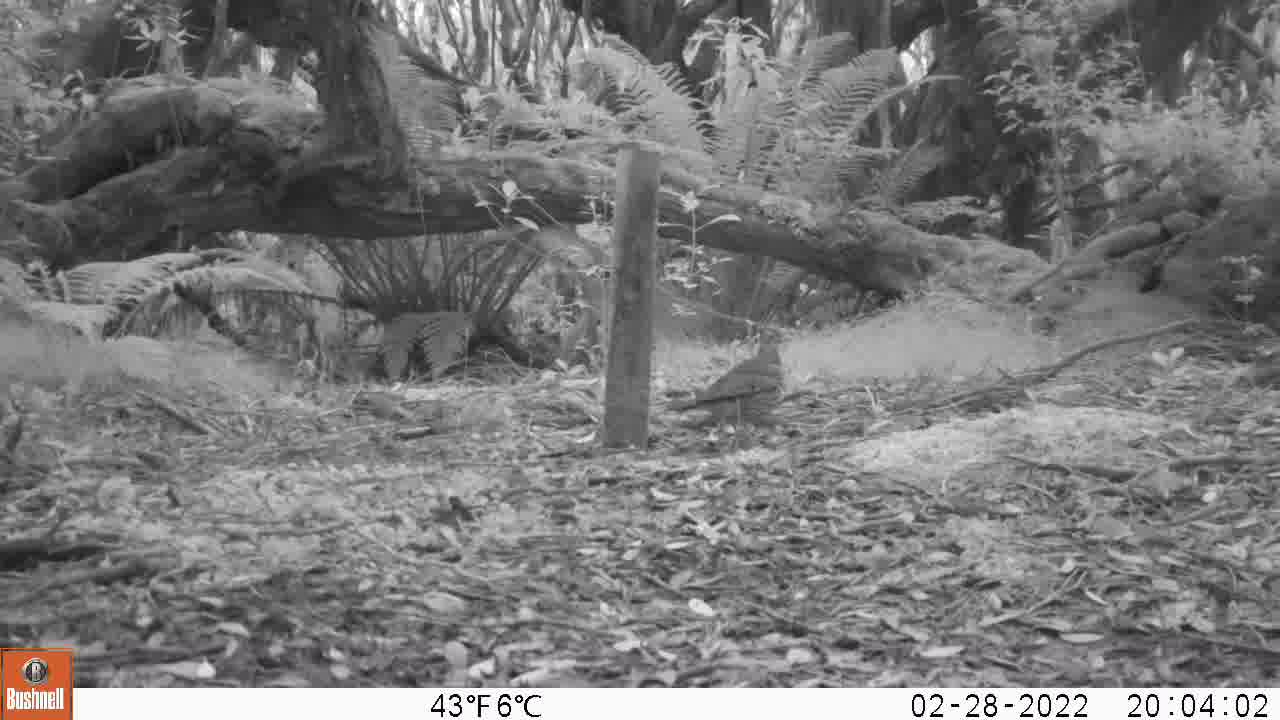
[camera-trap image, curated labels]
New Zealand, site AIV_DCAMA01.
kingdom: Animalia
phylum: Chordata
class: Aves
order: Passeriformes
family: Turdidae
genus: Turdus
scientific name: Turdus philomelos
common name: song thrush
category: thrush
Thrush (song thrush) (Turdus philomelos).